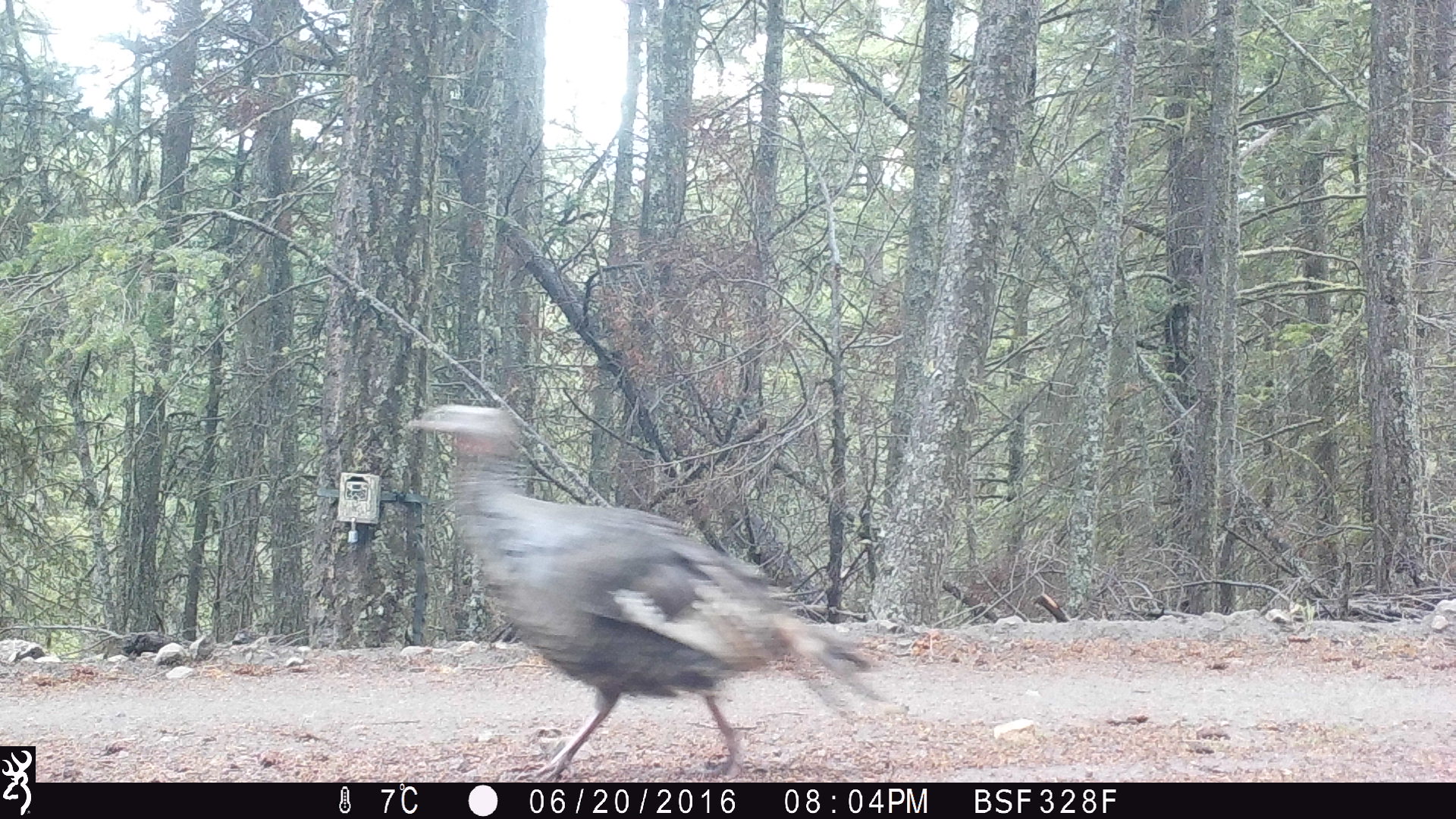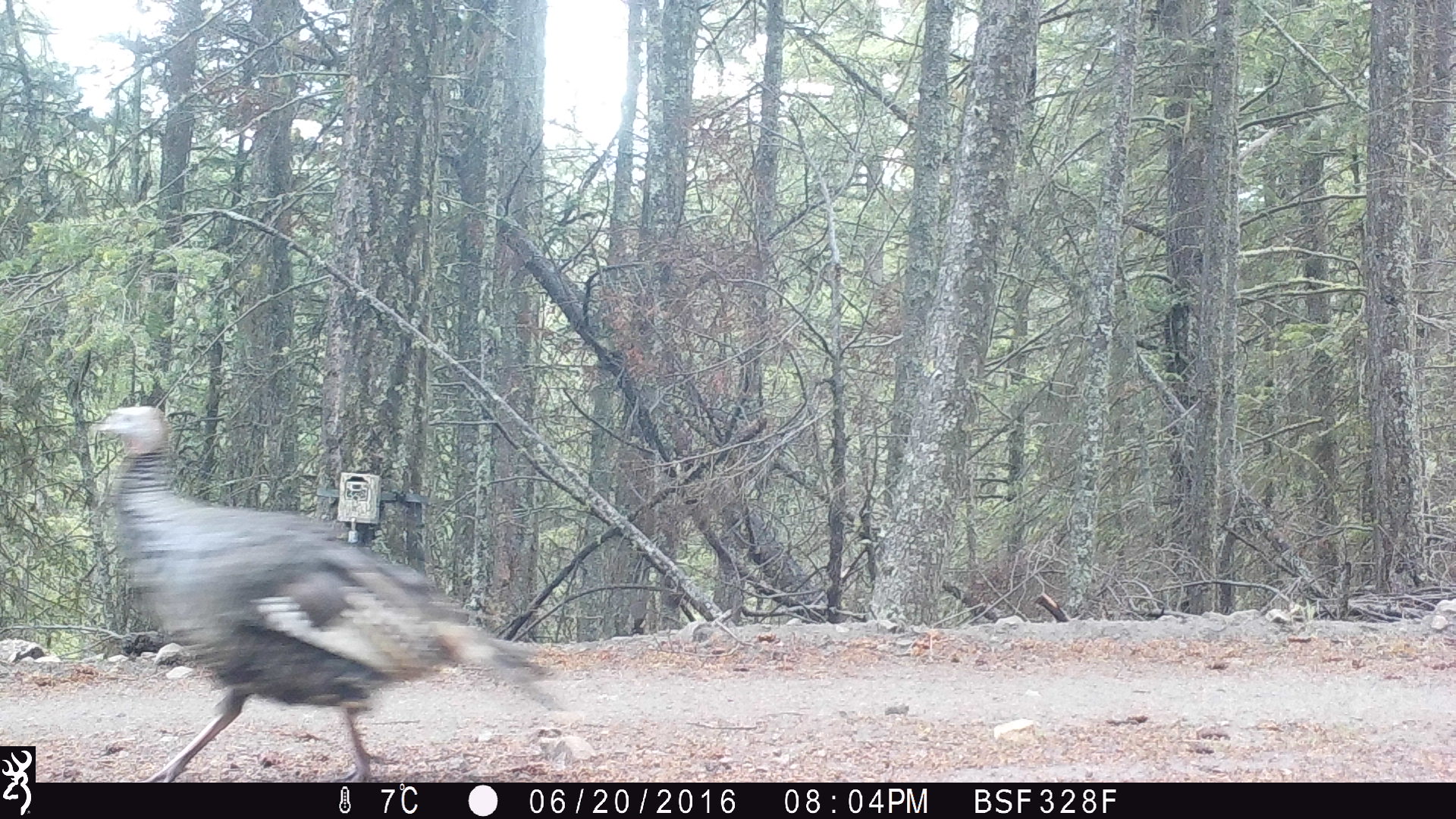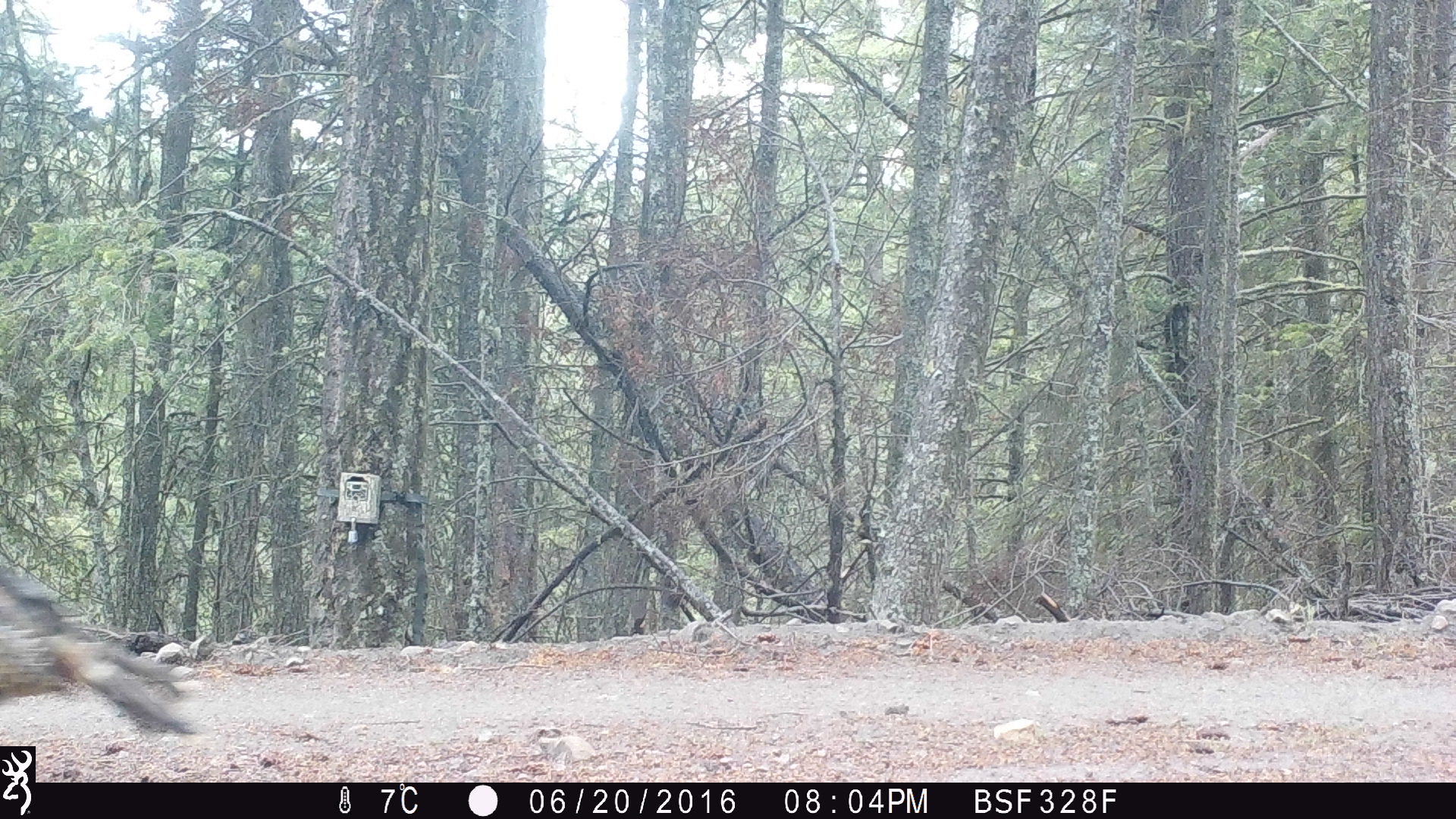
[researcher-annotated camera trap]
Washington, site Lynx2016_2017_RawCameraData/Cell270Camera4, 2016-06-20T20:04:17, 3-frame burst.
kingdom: Animalia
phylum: Chordata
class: Aves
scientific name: Aves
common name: birds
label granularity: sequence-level